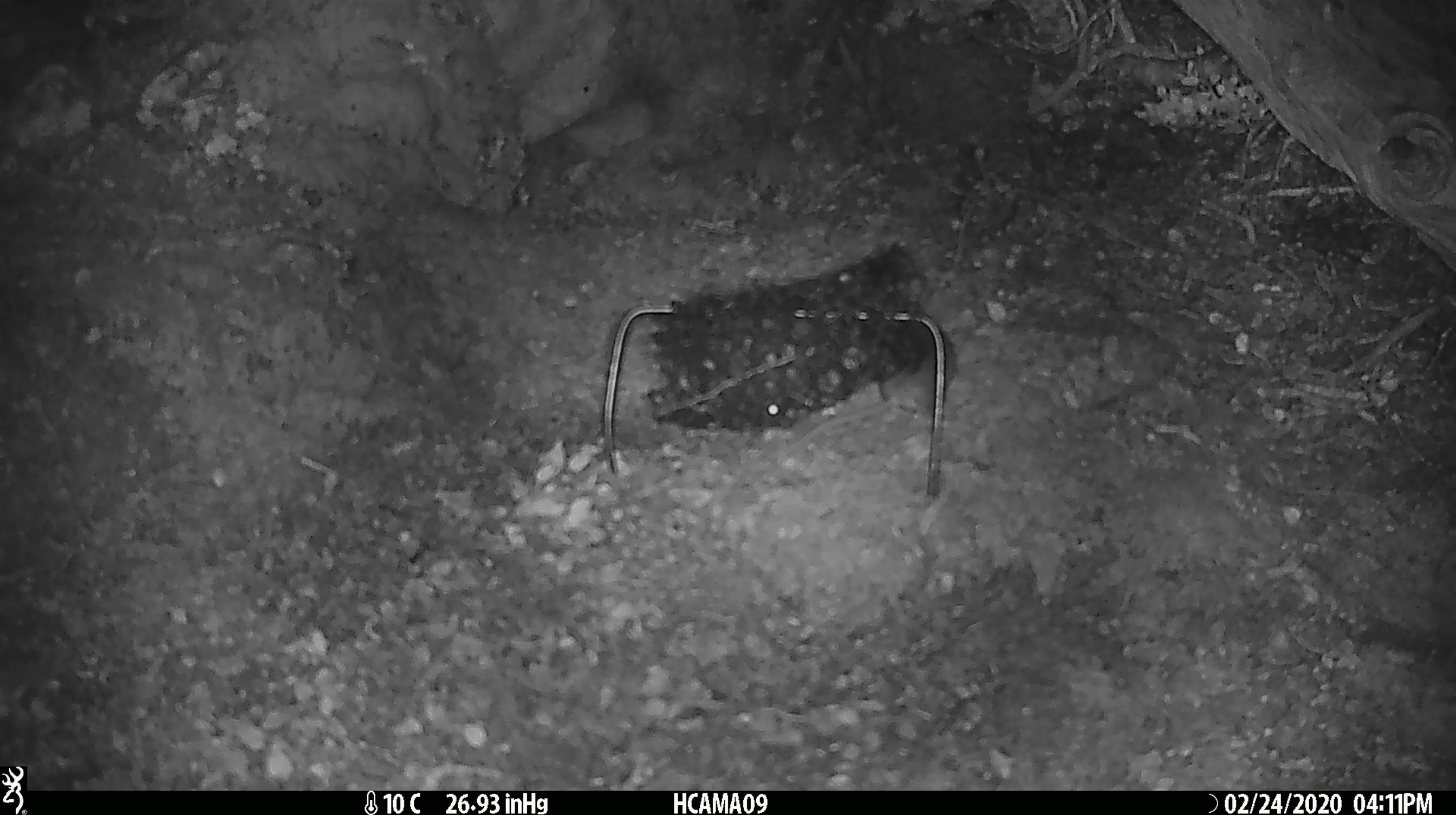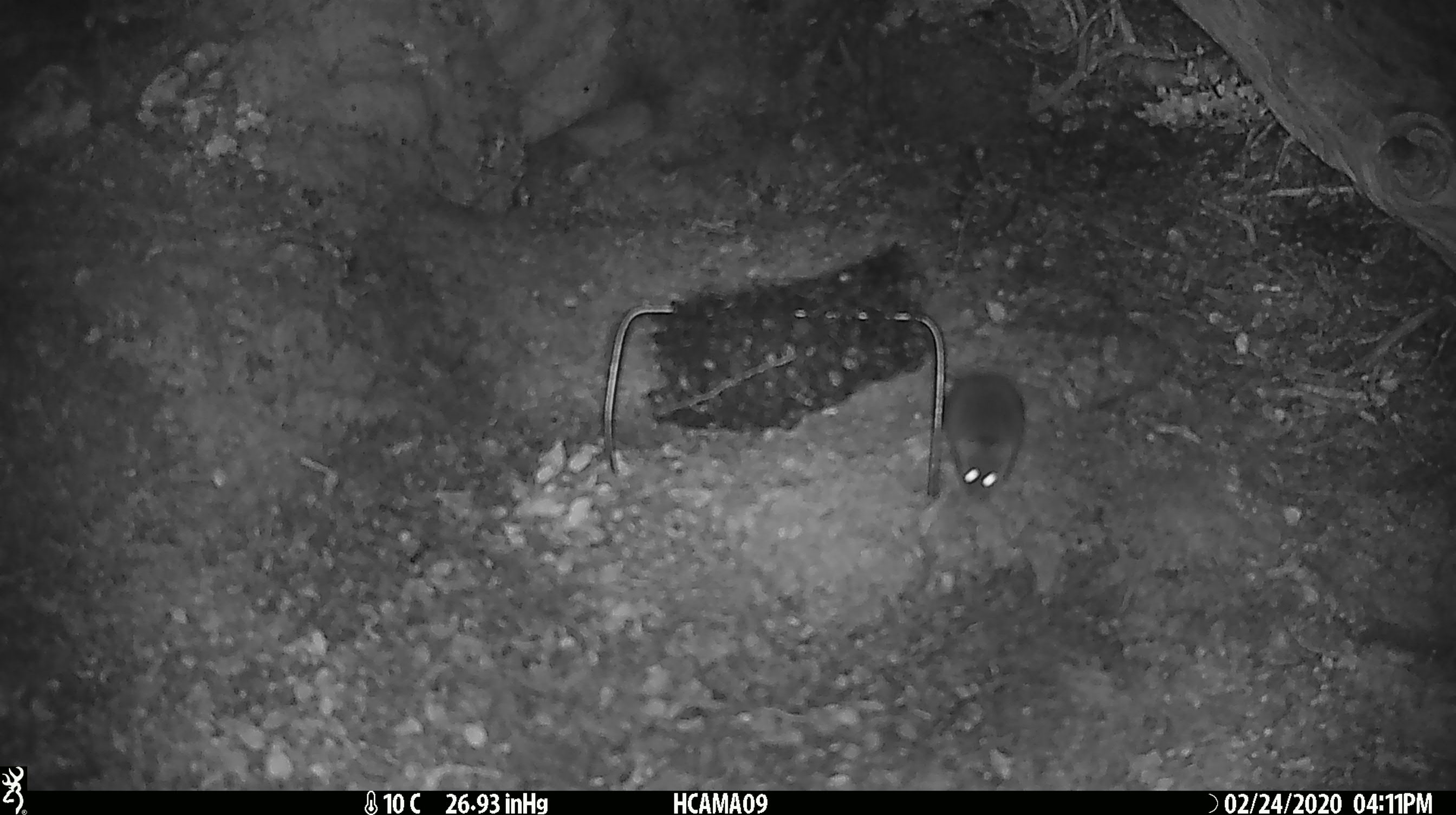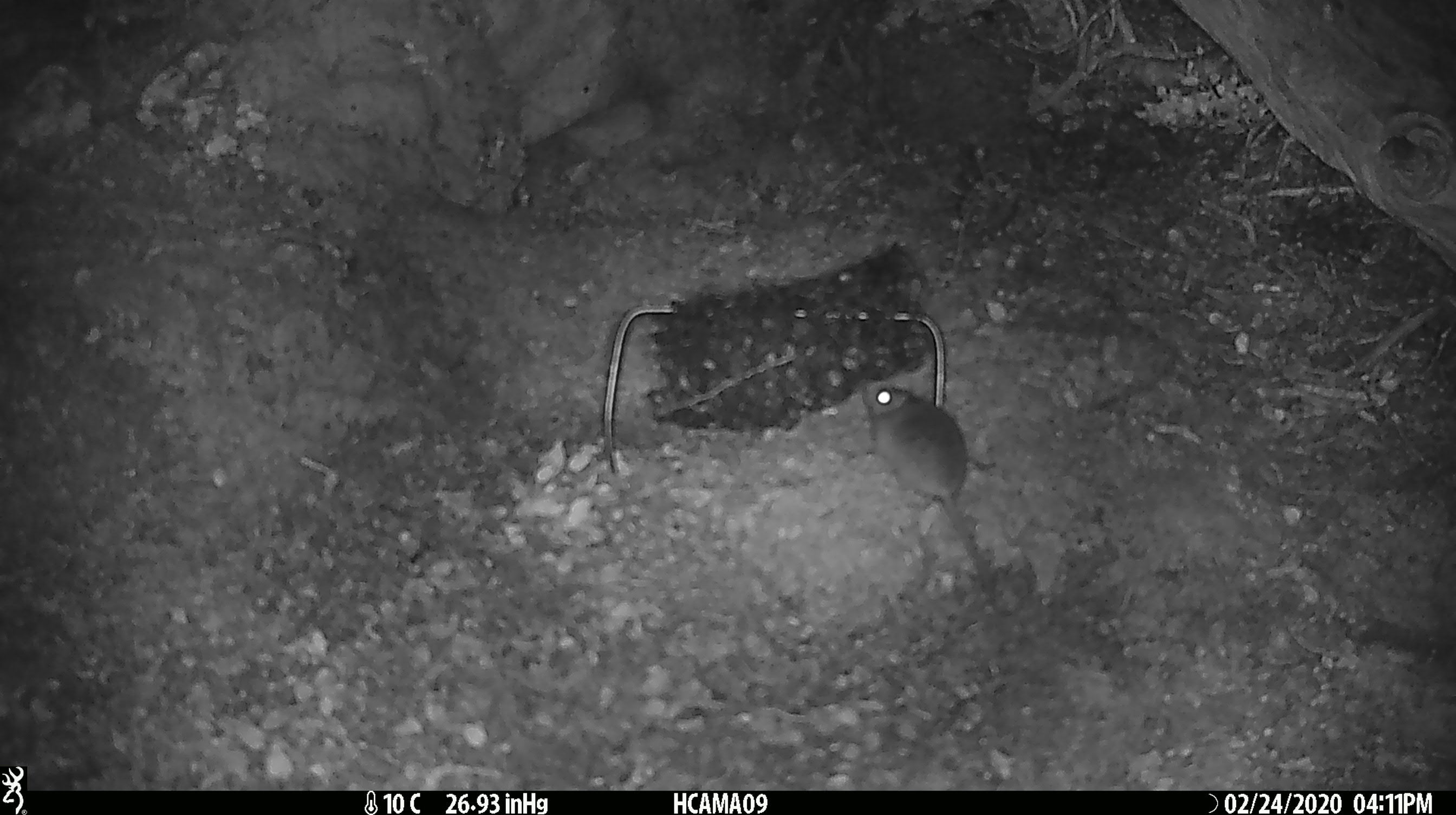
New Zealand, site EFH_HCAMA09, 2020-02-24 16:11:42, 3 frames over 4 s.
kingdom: Animalia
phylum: Chordata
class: Mammalia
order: Rodentia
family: Muridae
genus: Mus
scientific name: Mus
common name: mouse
Mouse (Mus).